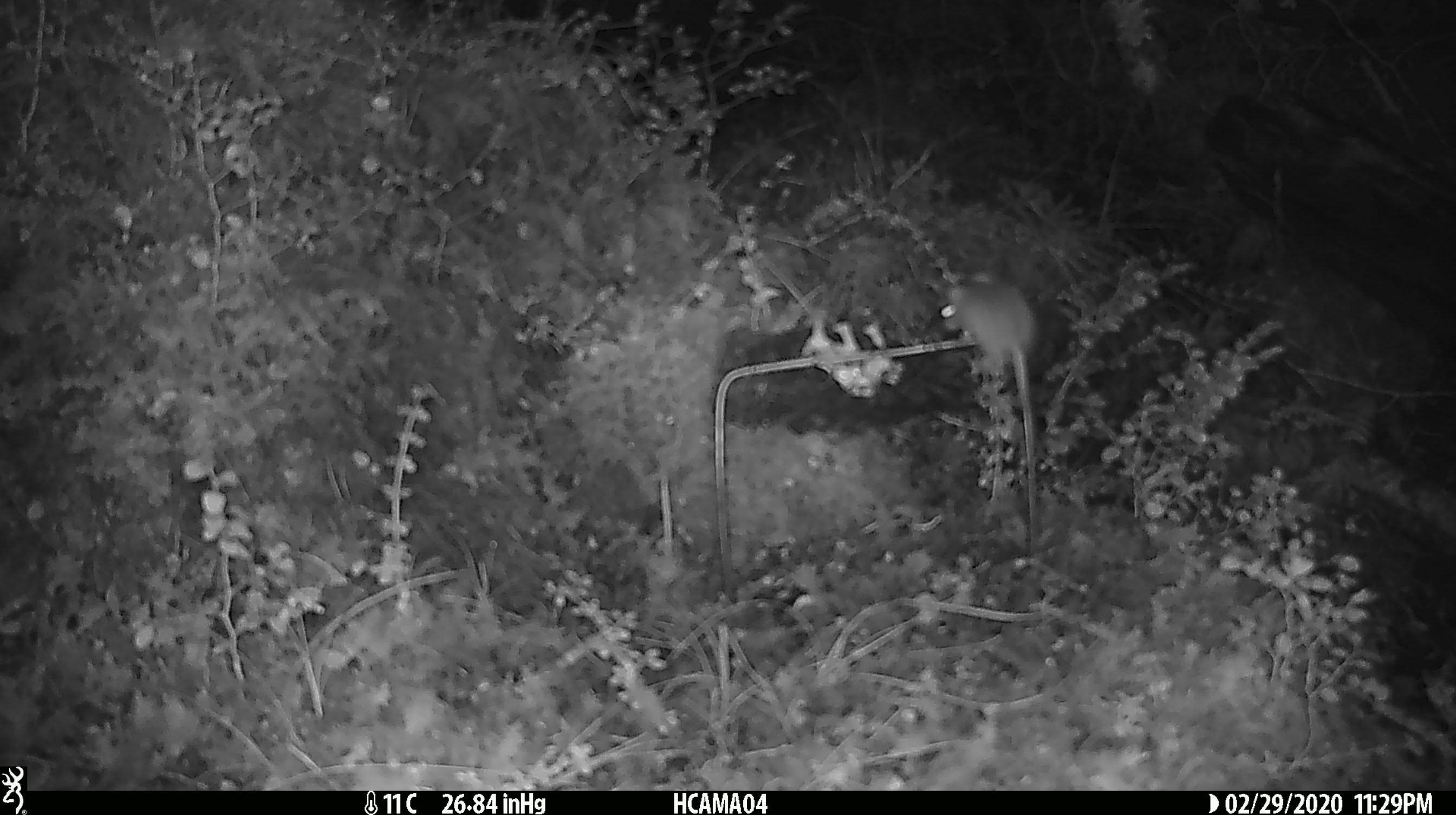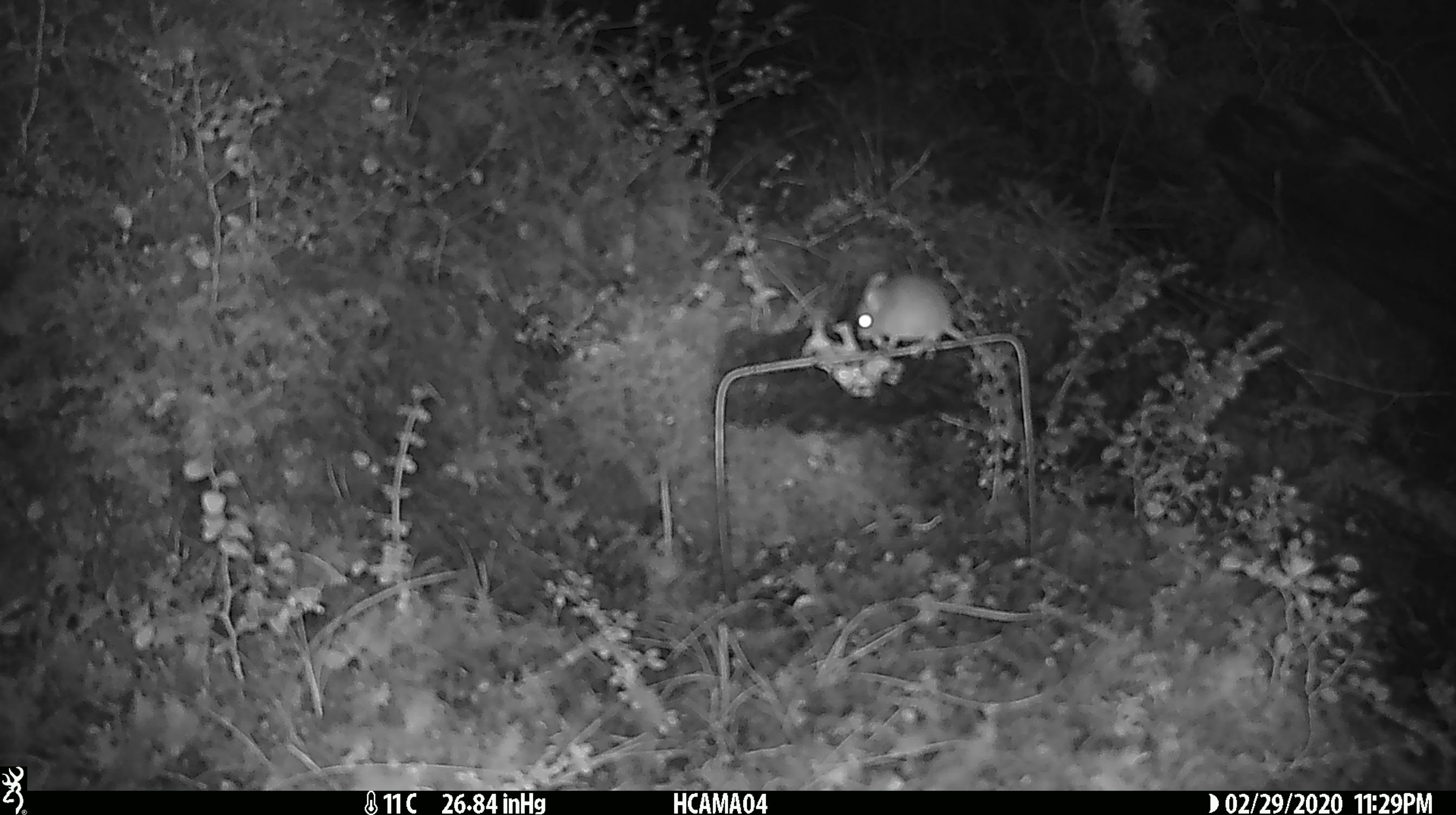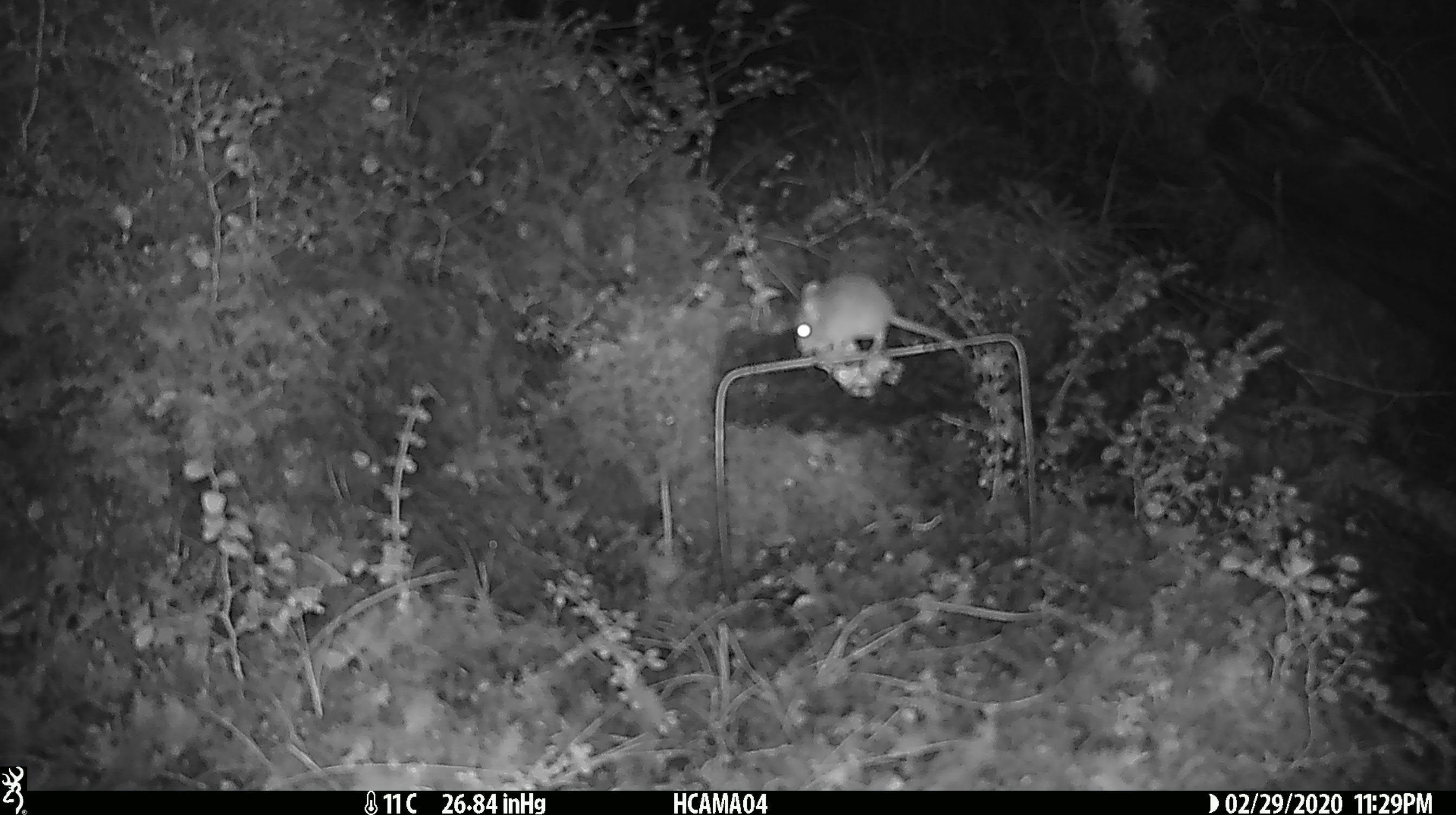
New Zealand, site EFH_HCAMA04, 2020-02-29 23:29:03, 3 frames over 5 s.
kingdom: Animalia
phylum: Chordata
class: Mammalia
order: Rodentia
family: Muridae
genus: Mus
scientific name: Mus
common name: mouse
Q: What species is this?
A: Mouse (Mus).